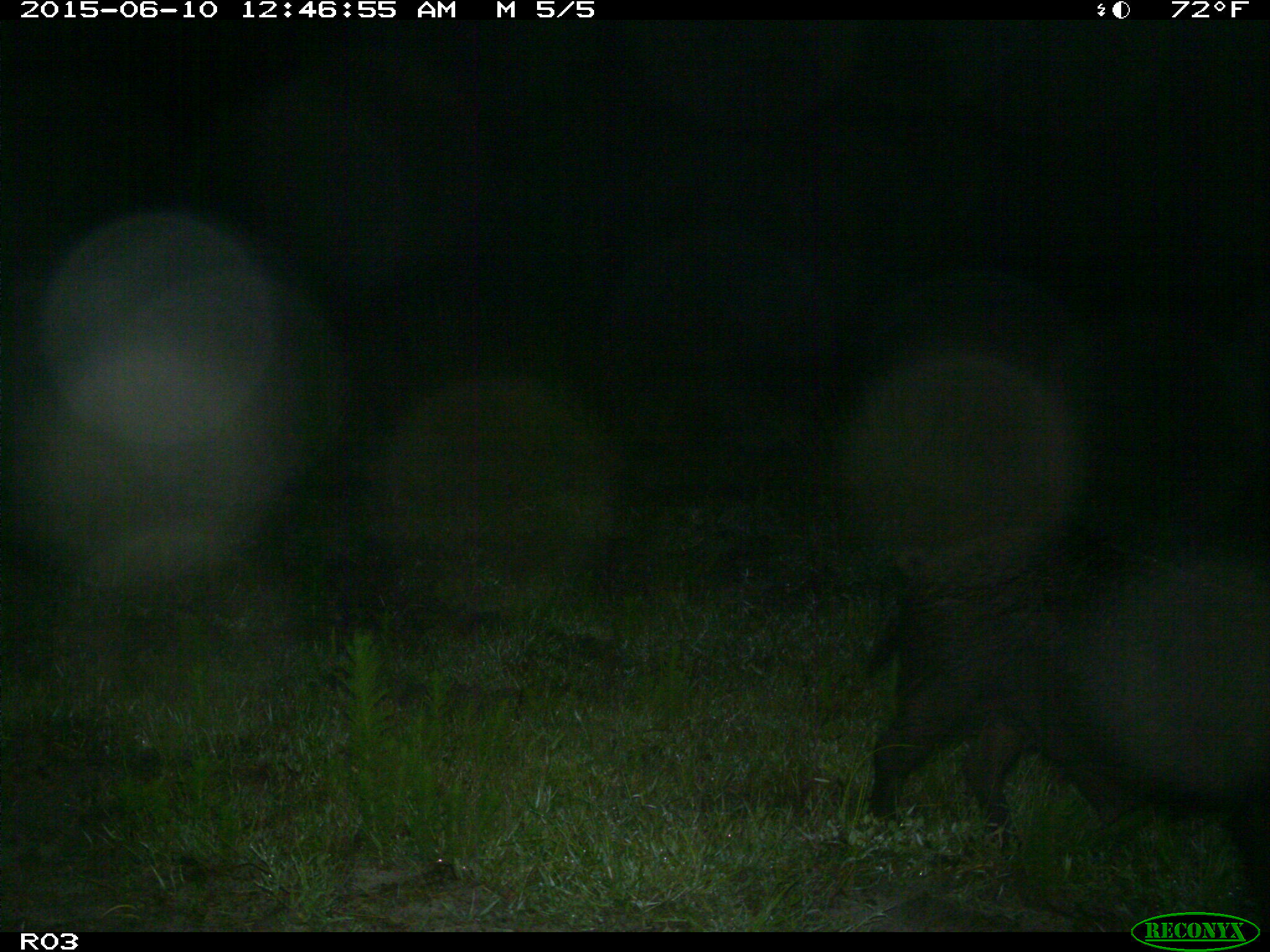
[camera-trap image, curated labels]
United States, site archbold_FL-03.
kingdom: Animalia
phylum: Chordata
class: Mammalia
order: Artiodactyla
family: Suidae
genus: Sus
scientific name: Sus scrofa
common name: wild boar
Sus scrofa (wild boar).